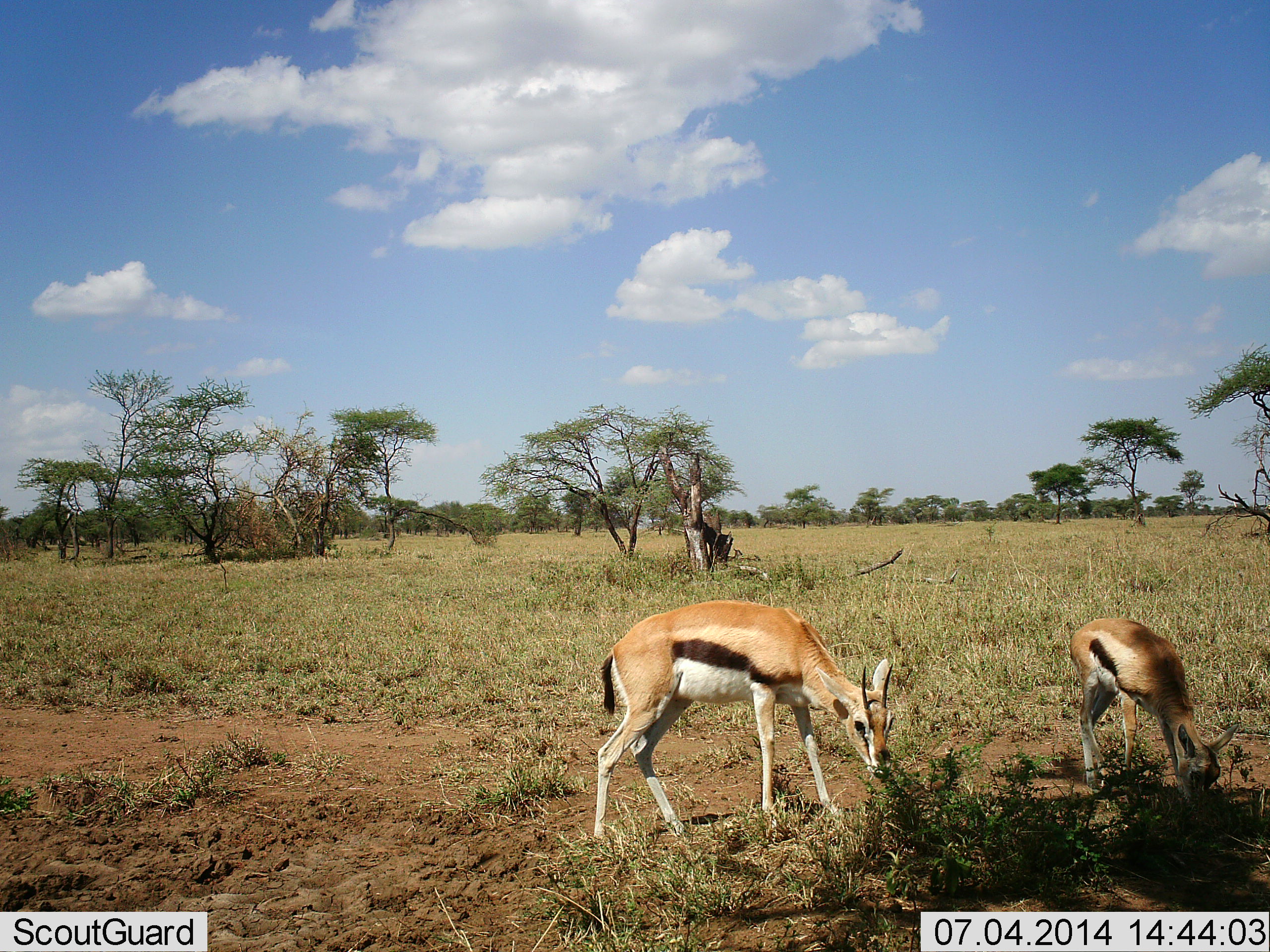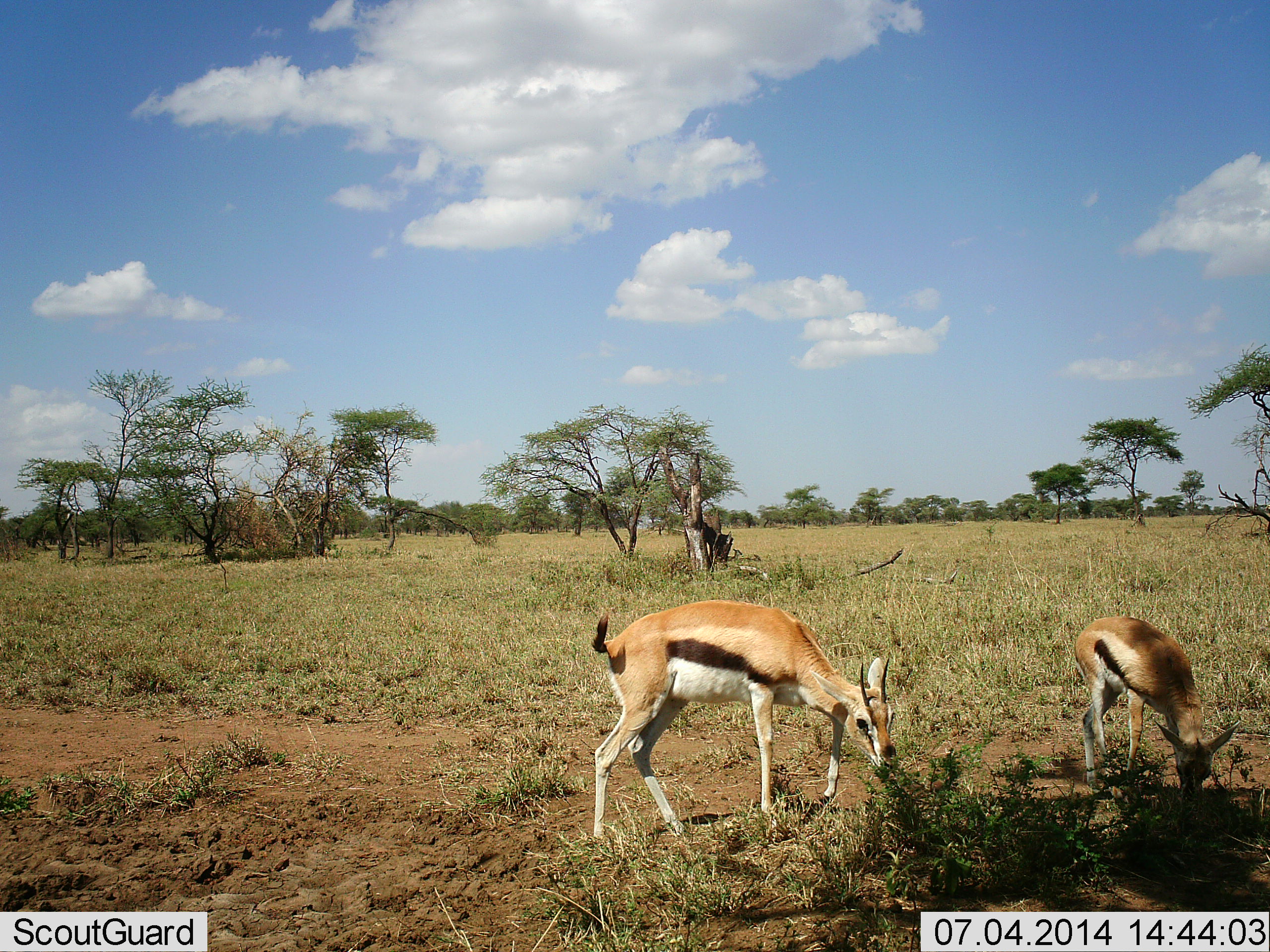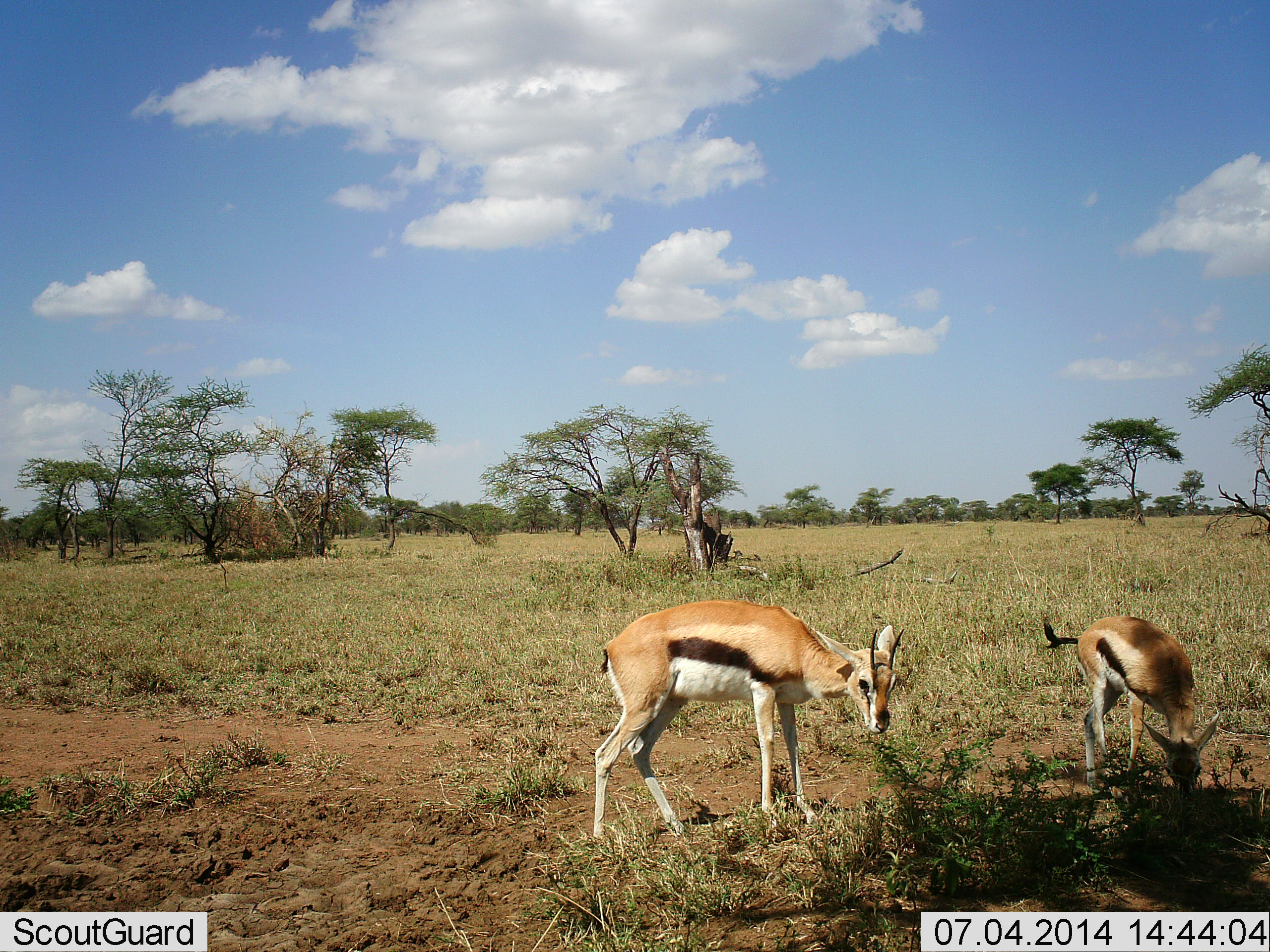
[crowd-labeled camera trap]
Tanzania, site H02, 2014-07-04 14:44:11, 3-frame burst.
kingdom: Animalia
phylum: Chordata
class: Mammalia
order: Artiodactyla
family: Bovidae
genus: Eudorcas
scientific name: Eudorcas thomsonii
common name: thomson's gazelle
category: gazellethomsons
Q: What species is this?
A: Gazellethomsons (thomson's gazelle) (Eudorcas thomsonii).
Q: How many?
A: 2.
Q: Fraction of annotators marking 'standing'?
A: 27%.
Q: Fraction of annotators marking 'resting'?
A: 0%.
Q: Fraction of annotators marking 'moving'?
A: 0%.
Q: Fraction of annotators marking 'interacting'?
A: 0%.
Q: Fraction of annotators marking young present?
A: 27%.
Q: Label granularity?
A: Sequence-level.